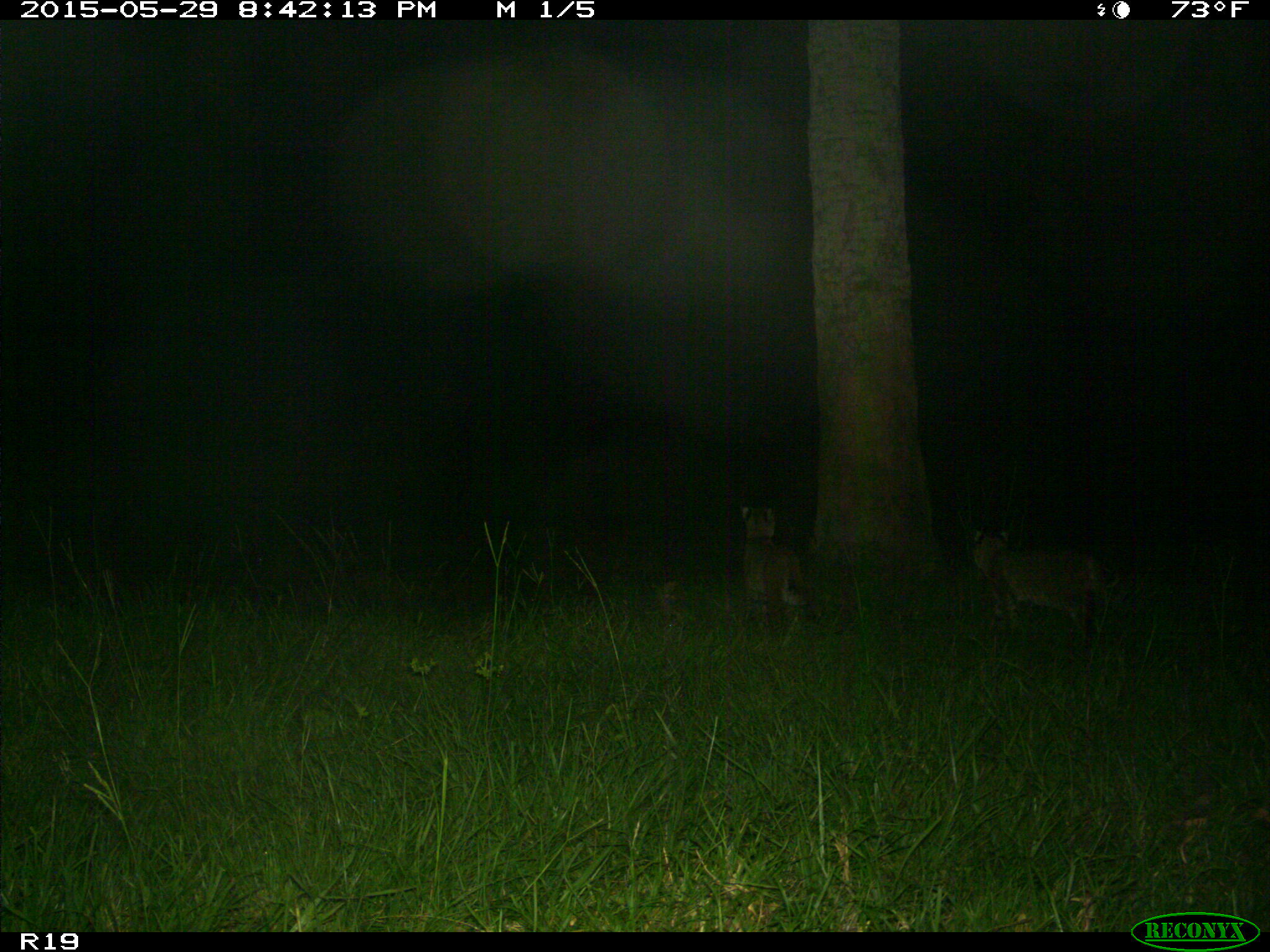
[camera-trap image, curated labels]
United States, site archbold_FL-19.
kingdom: Animalia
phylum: Chordata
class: Mammalia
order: Carnivora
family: Felidae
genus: Lynx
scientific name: Lynx rufus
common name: bobcat